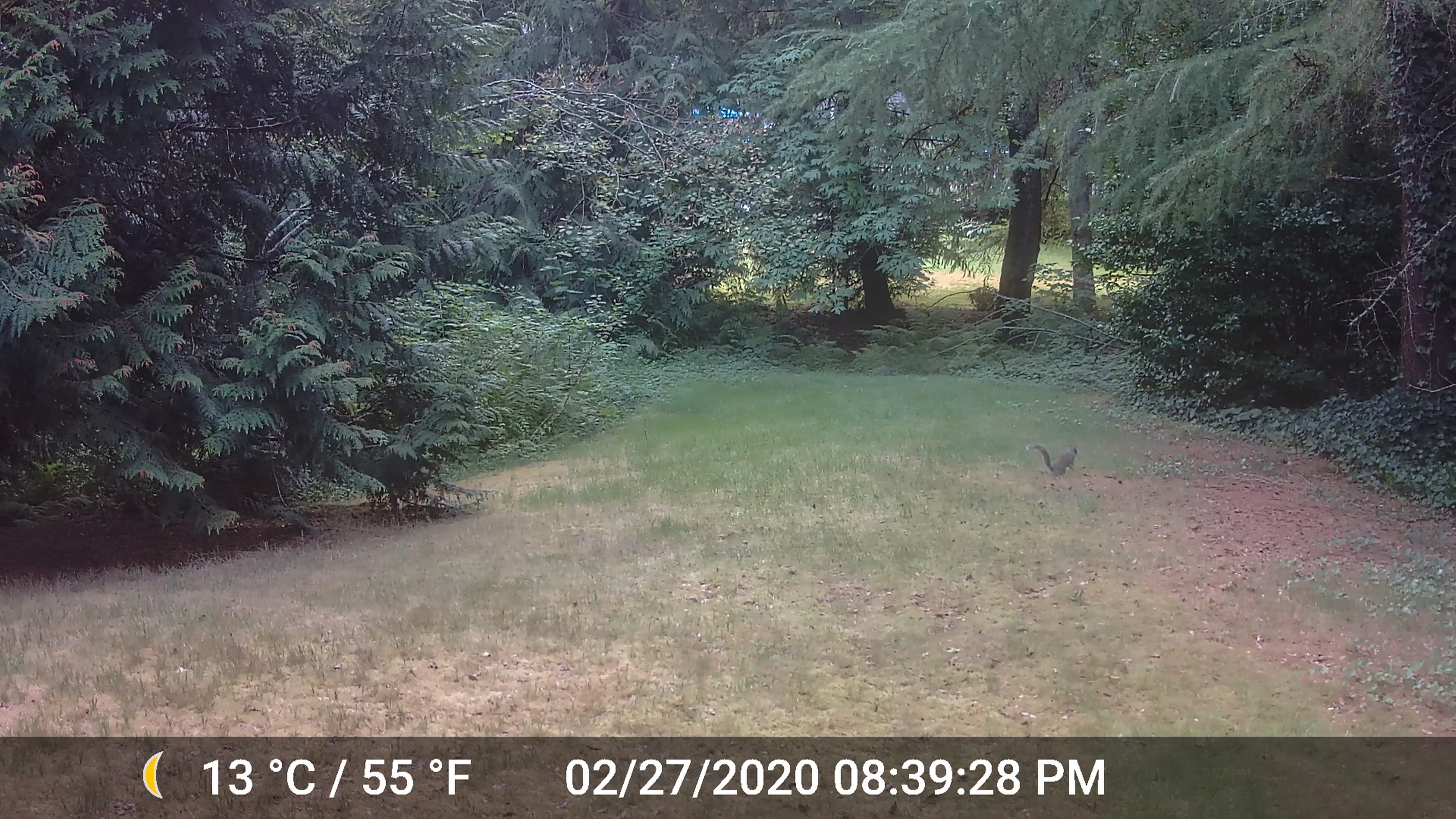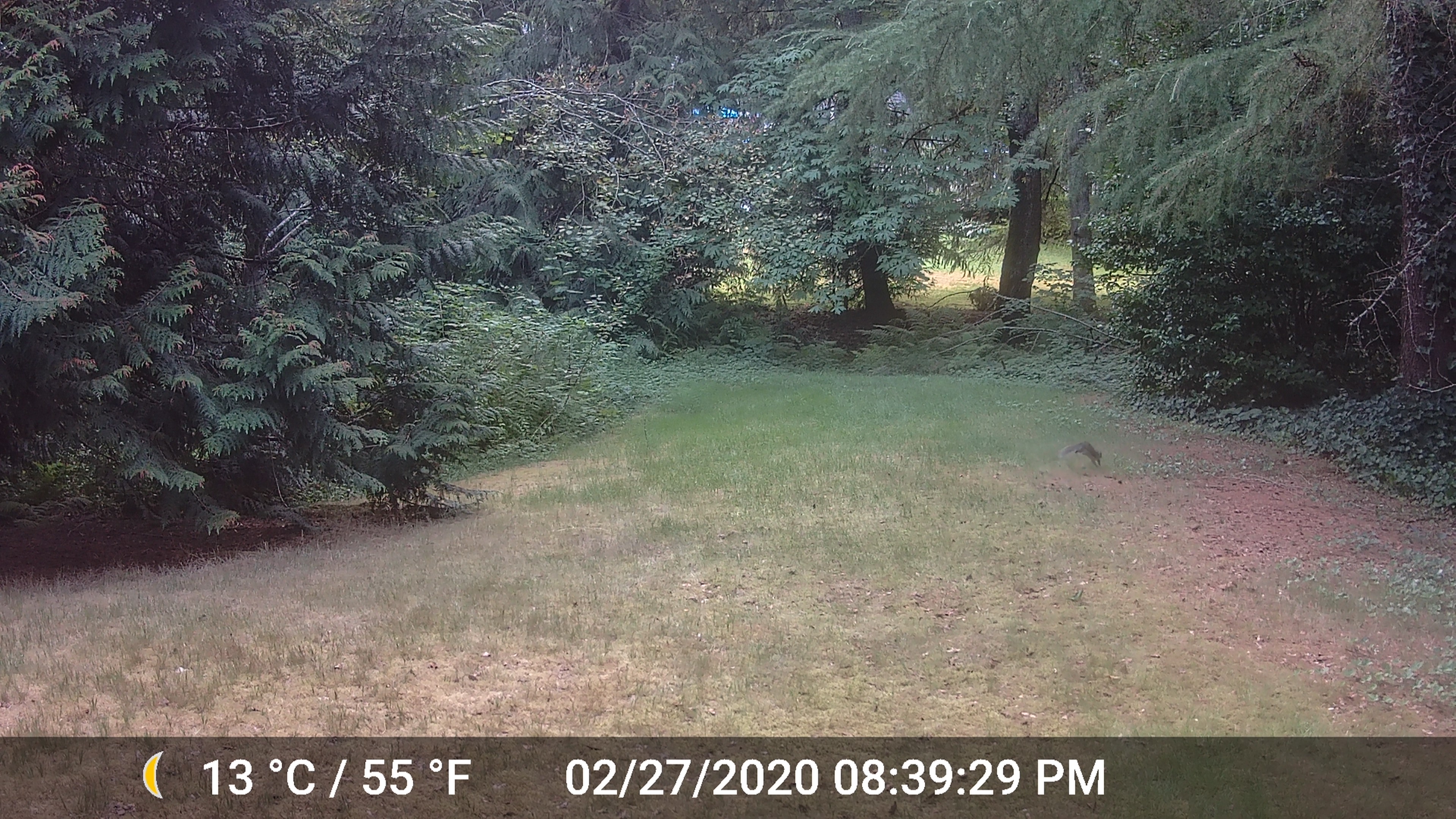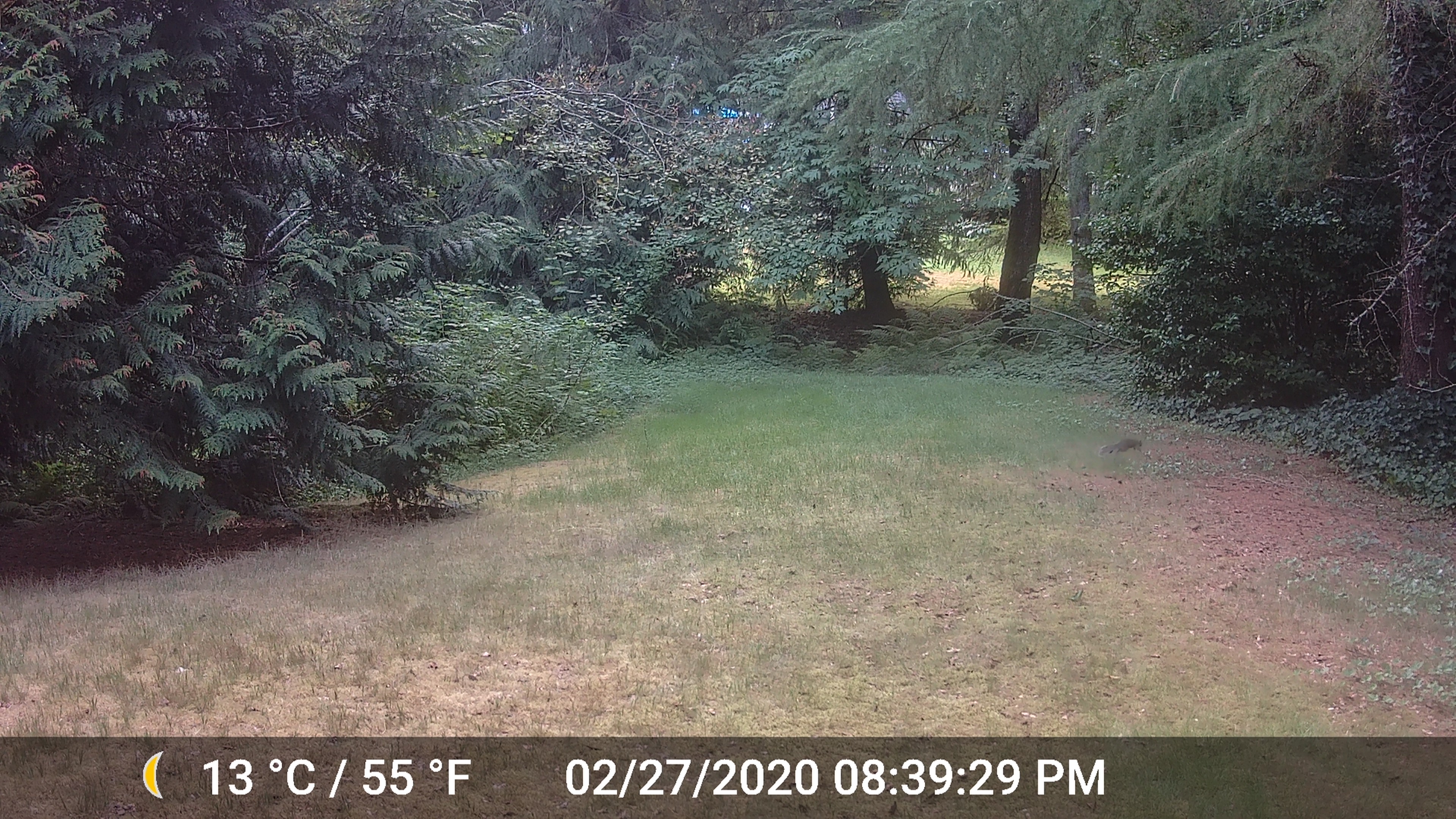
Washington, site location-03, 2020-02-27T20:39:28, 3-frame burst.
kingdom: Animalia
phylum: Chordata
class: Mammalia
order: Rodentia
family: Sciuridae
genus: Sciurus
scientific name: Sciurus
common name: squirrel